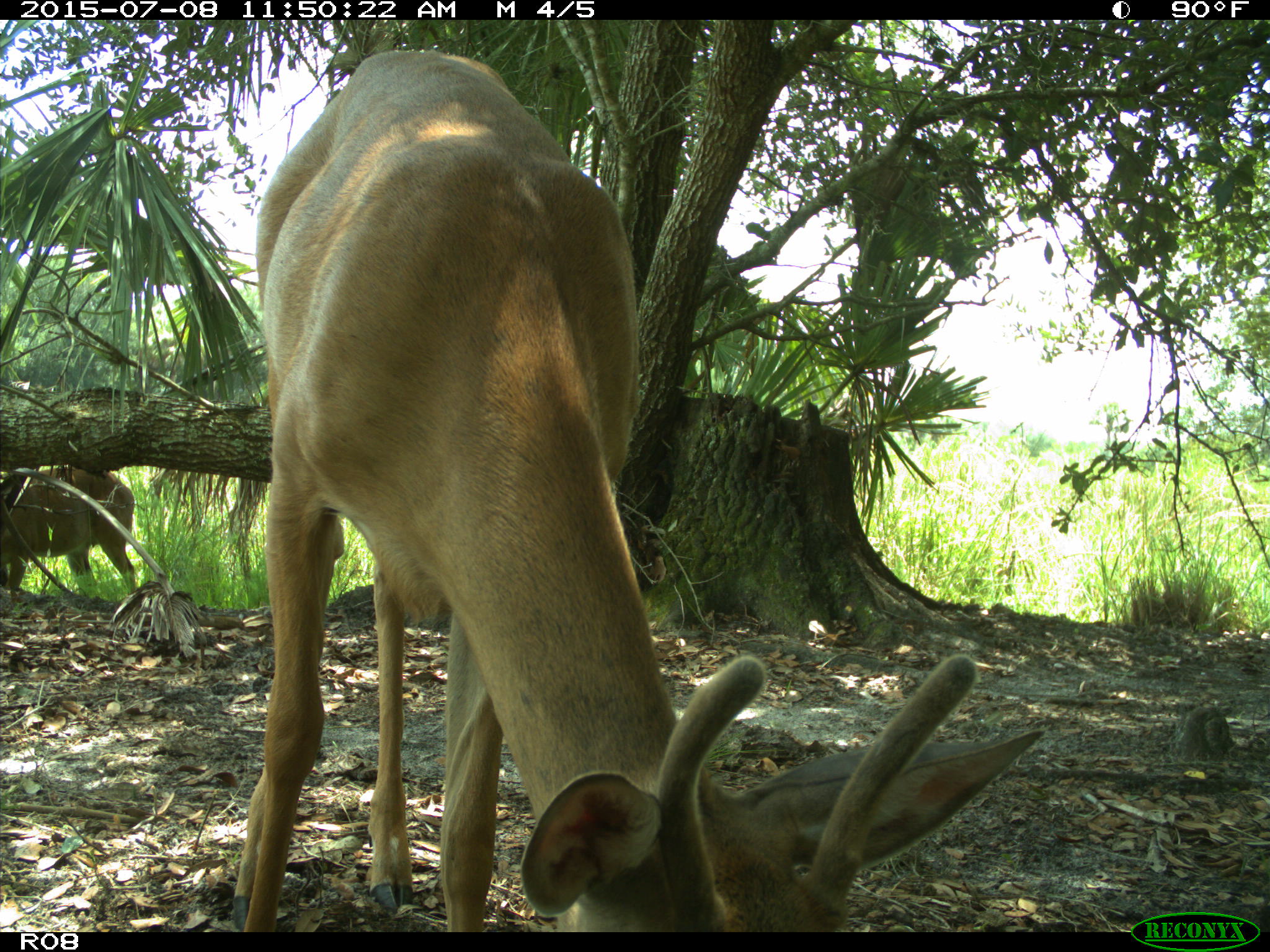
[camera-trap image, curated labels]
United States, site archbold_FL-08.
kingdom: Animalia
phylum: Chordata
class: Mammalia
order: Artiodactyla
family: Cervidae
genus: Odocoileus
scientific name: Odocoileus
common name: deer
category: unidentified deer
Unidentified deer (deer) (Odocoileus).